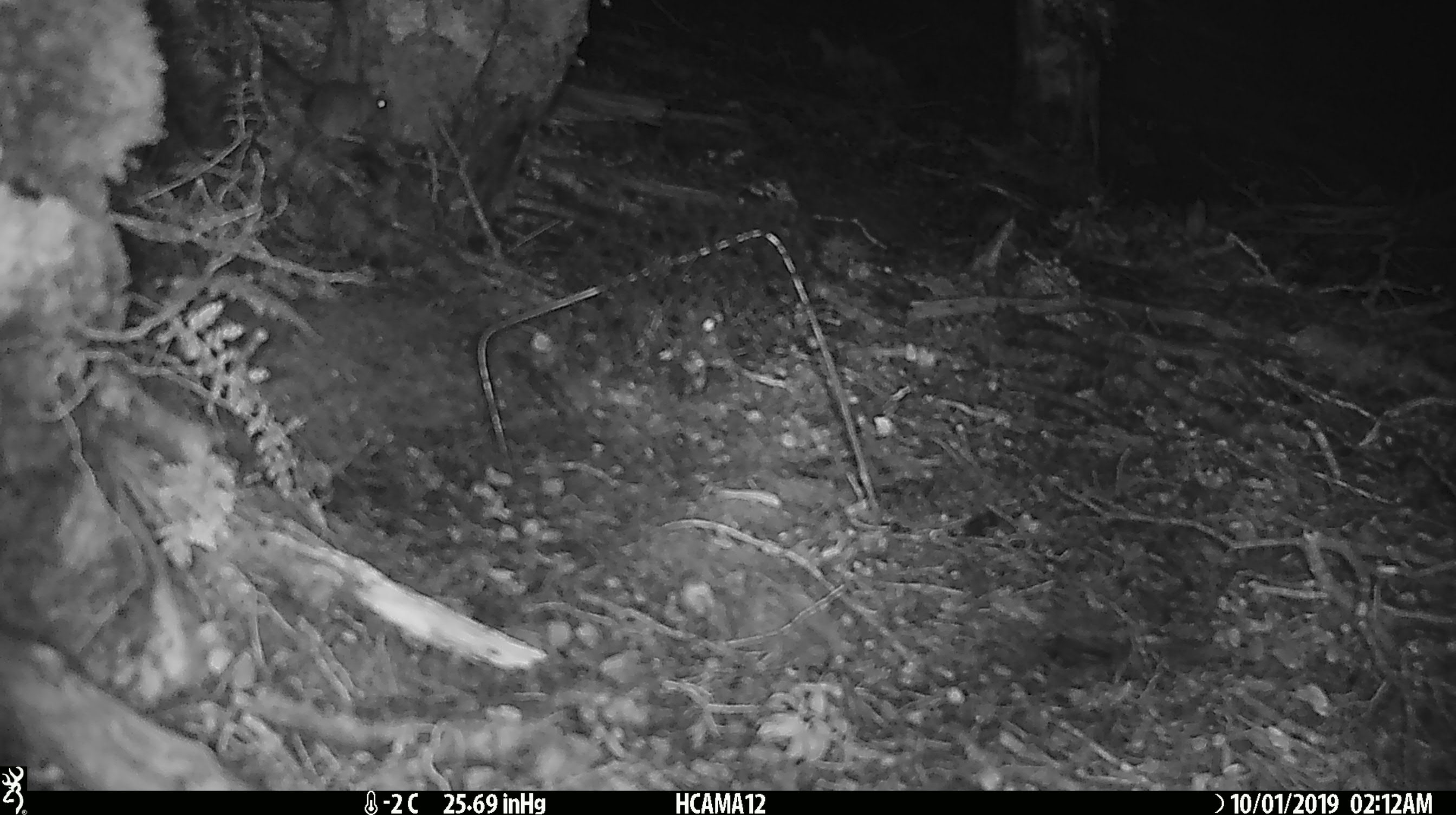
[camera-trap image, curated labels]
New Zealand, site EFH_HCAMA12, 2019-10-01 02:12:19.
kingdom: Animalia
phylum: Chordata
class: Mammalia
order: Rodentia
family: Muridae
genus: Mus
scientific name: Mus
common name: mouse